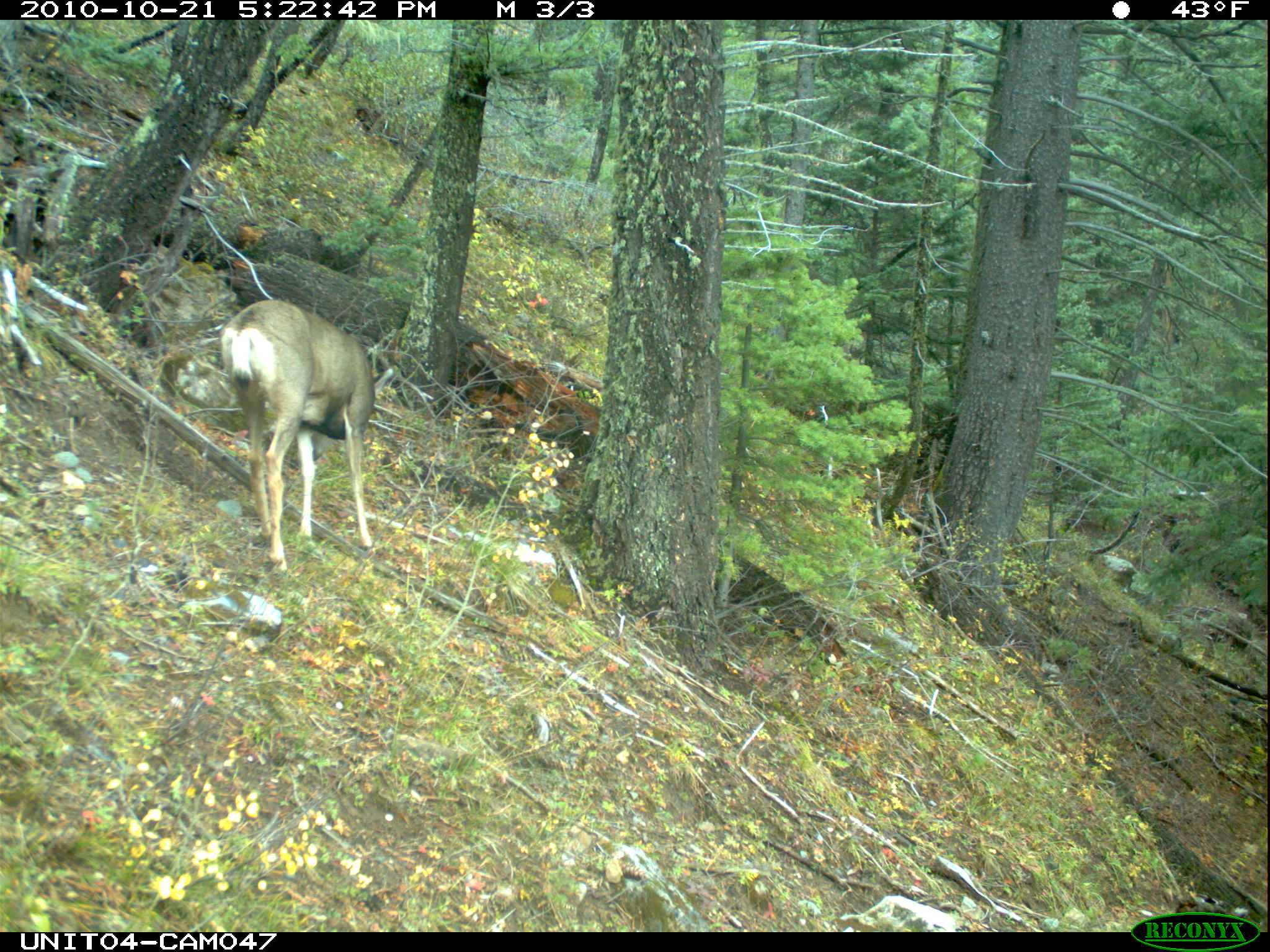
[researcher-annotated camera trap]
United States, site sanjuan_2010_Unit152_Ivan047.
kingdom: Animalia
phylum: Chordata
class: Mammalia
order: Artiodactyla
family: Cervidae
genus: Odocoileus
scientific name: Odocoileus hemionus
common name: mule deer